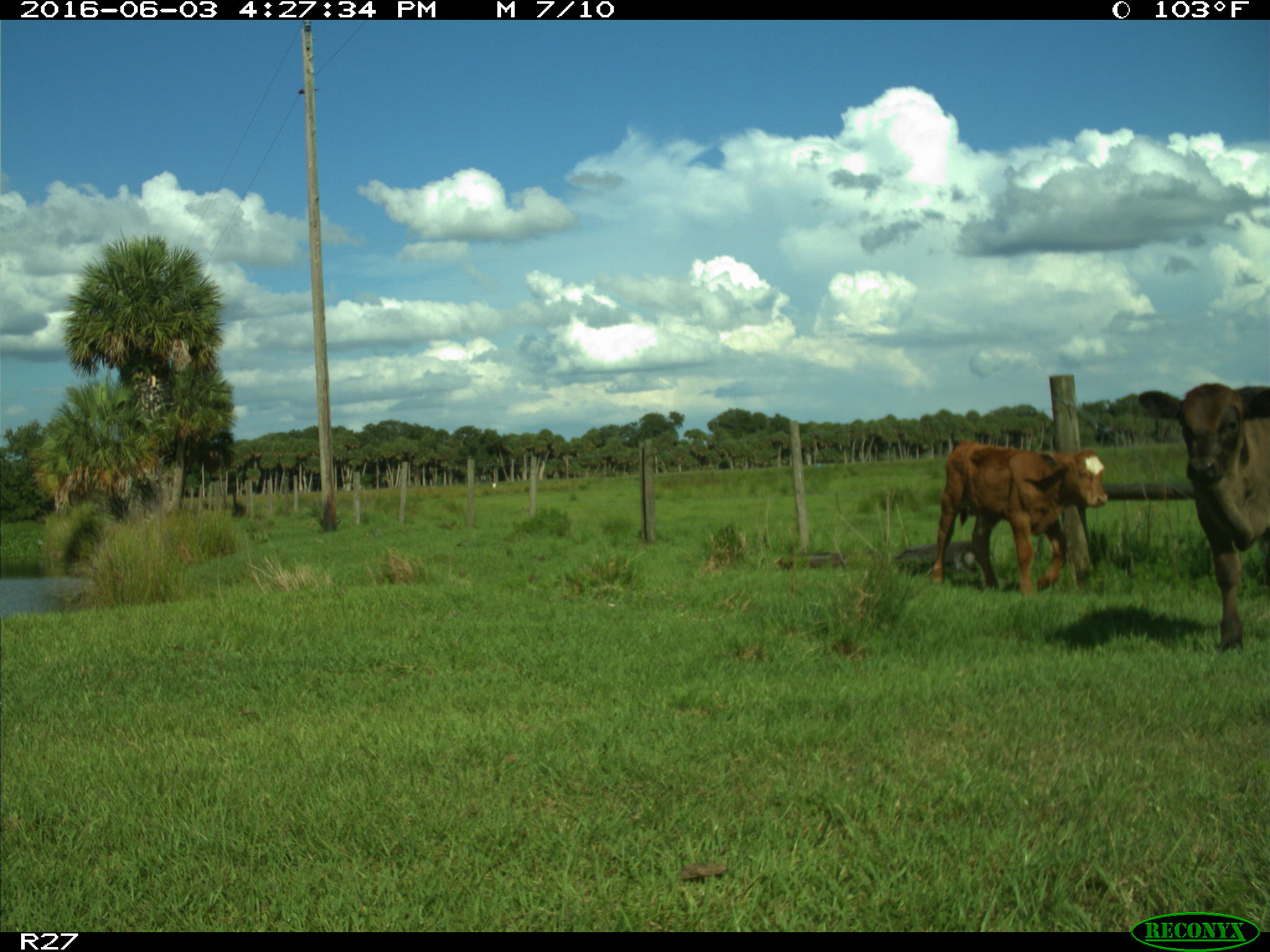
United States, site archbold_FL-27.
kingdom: Animalia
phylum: Chordata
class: Mammalia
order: Artiodactyla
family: Bovidae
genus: Bos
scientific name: Bos taurus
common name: domestic cow